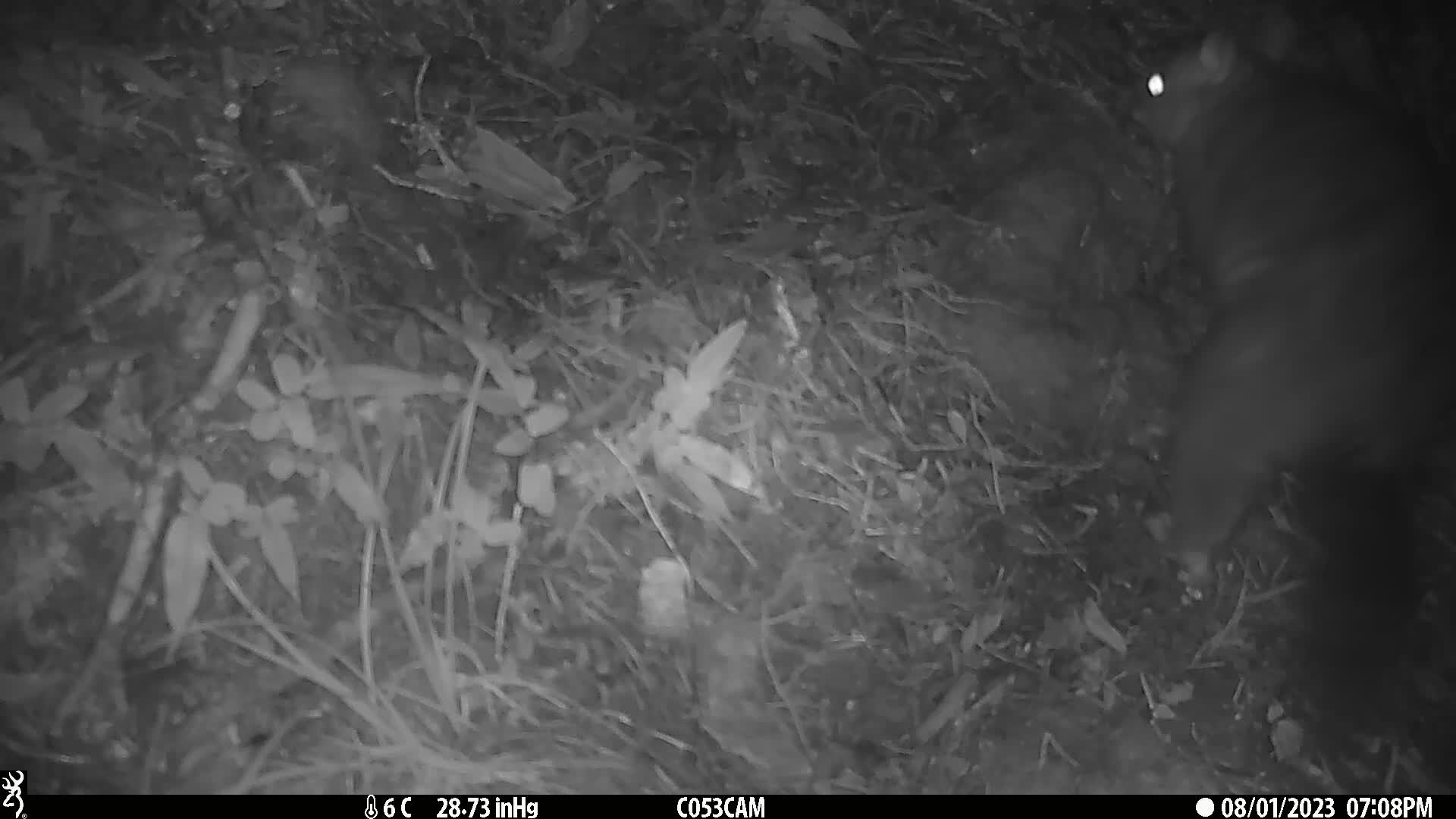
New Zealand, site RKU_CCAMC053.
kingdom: Animalia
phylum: Chordata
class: Mammalia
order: Diprotodontia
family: Phalangeridae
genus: Trichosurus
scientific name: Trichosurus vulpecula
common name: common brushtail possum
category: possum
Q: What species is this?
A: Possum (common brushtail possum) (Trichosurus vulpecula).